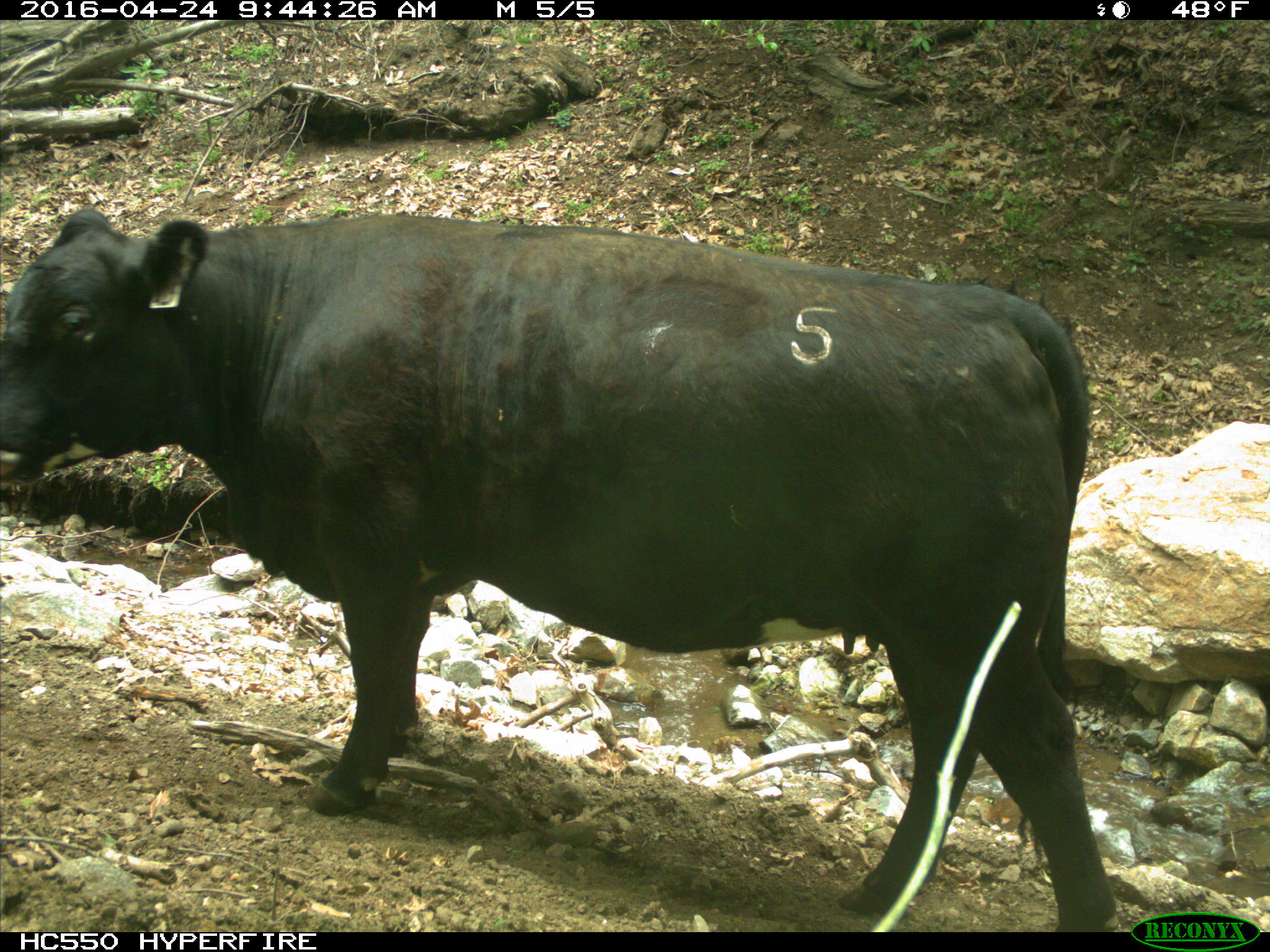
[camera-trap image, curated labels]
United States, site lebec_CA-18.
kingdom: Animalia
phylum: Chordata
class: Mammalia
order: Artiodactyla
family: Bovidae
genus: Bos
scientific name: Bos taurus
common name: domestic cow